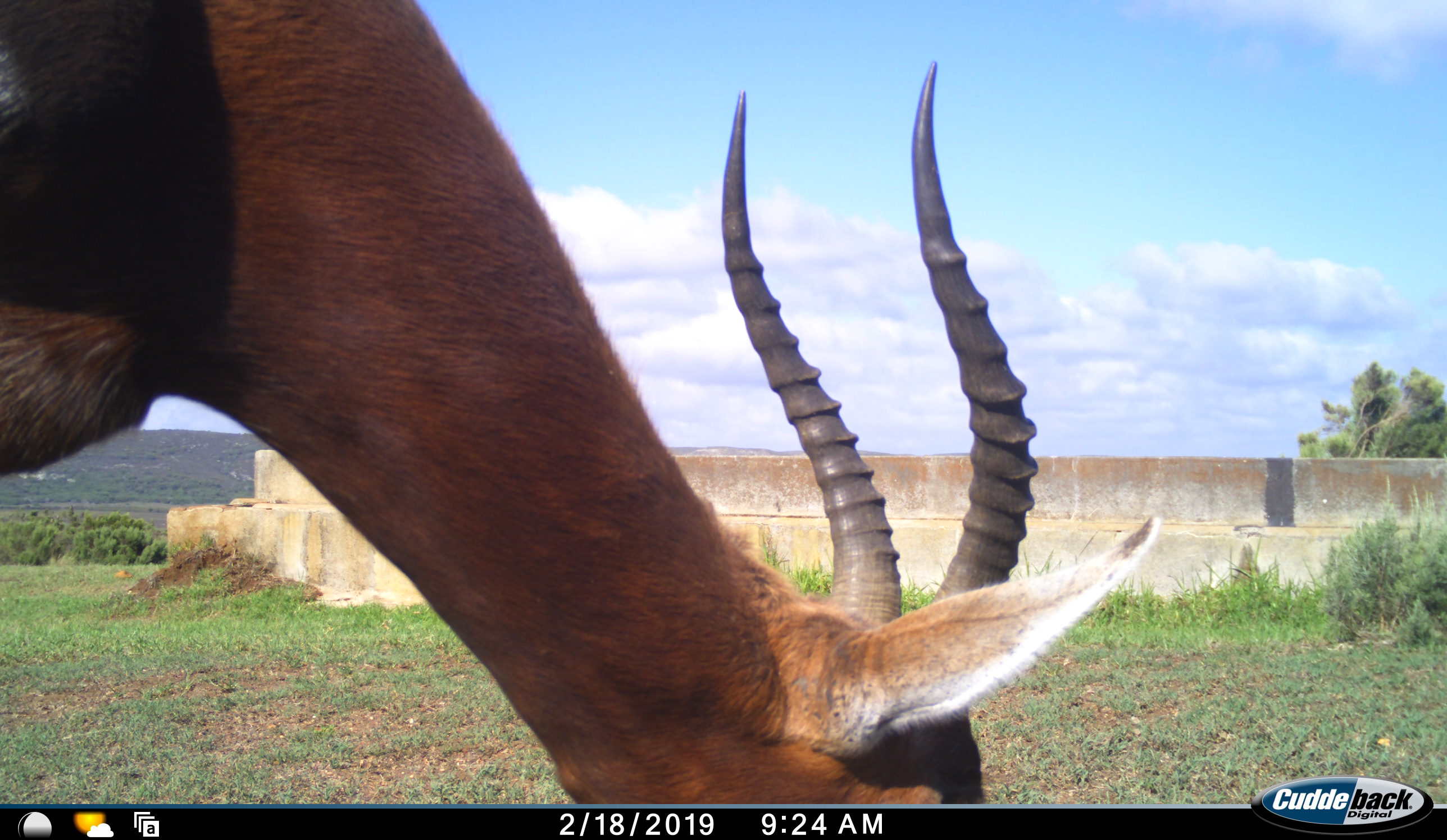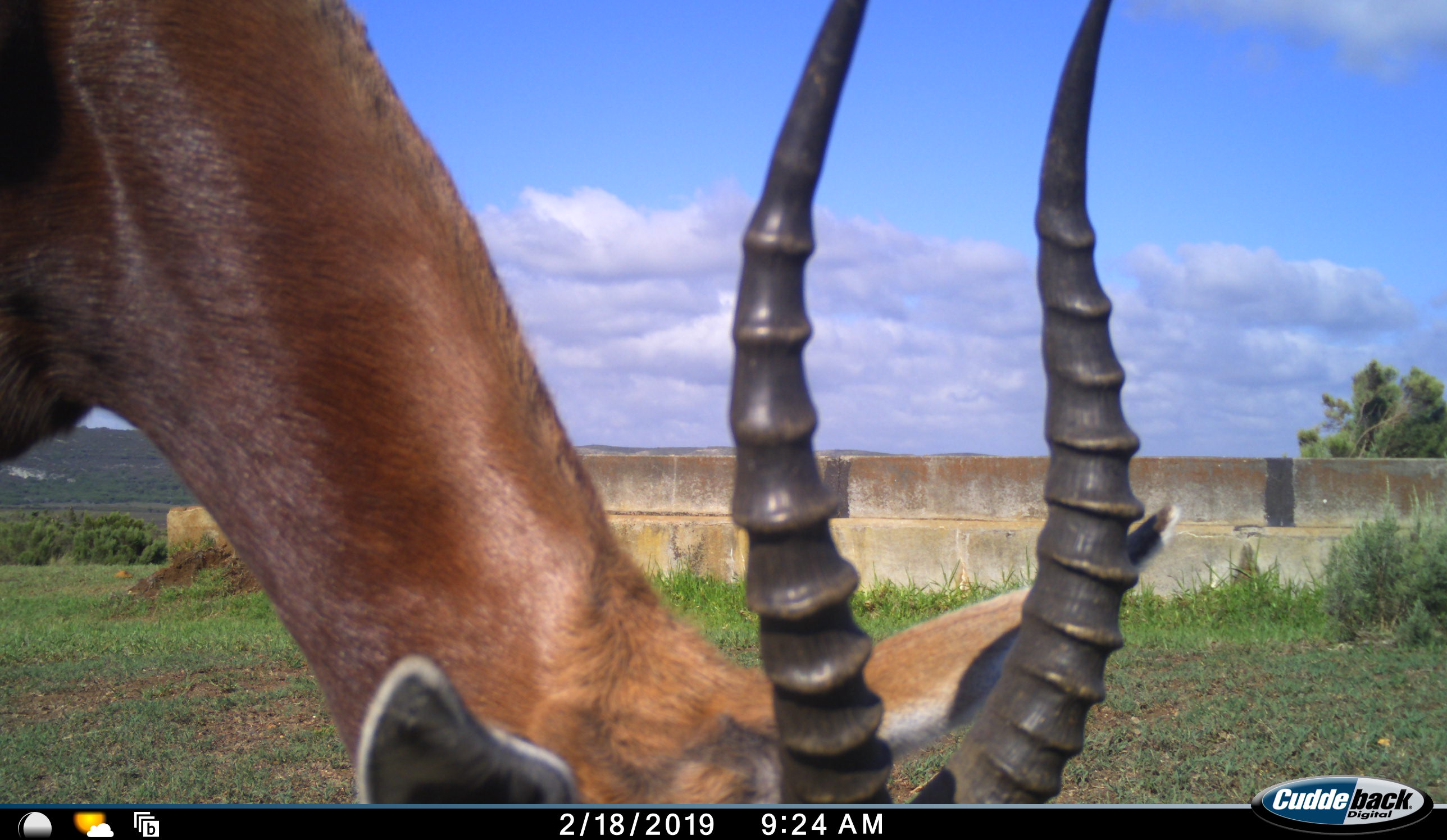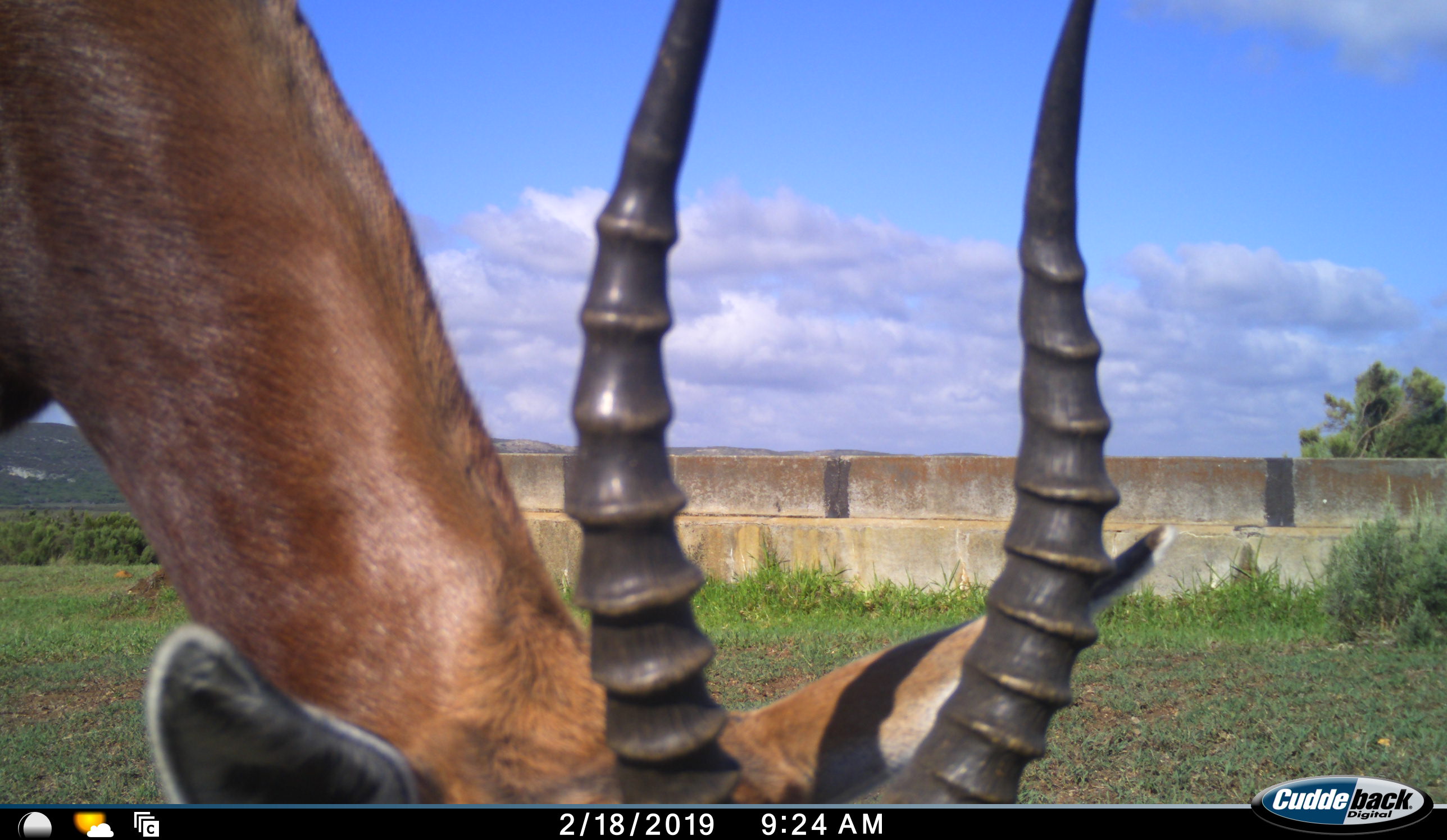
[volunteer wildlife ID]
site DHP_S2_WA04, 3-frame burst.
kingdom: Animalia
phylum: Chordata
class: Mammalia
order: Artiodactyla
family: Bovidae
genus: Damaliscus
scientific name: Damaliscus pygargus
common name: bontebok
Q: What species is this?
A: Bontebok (Damaliscus pygargus).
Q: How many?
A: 1.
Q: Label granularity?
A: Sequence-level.